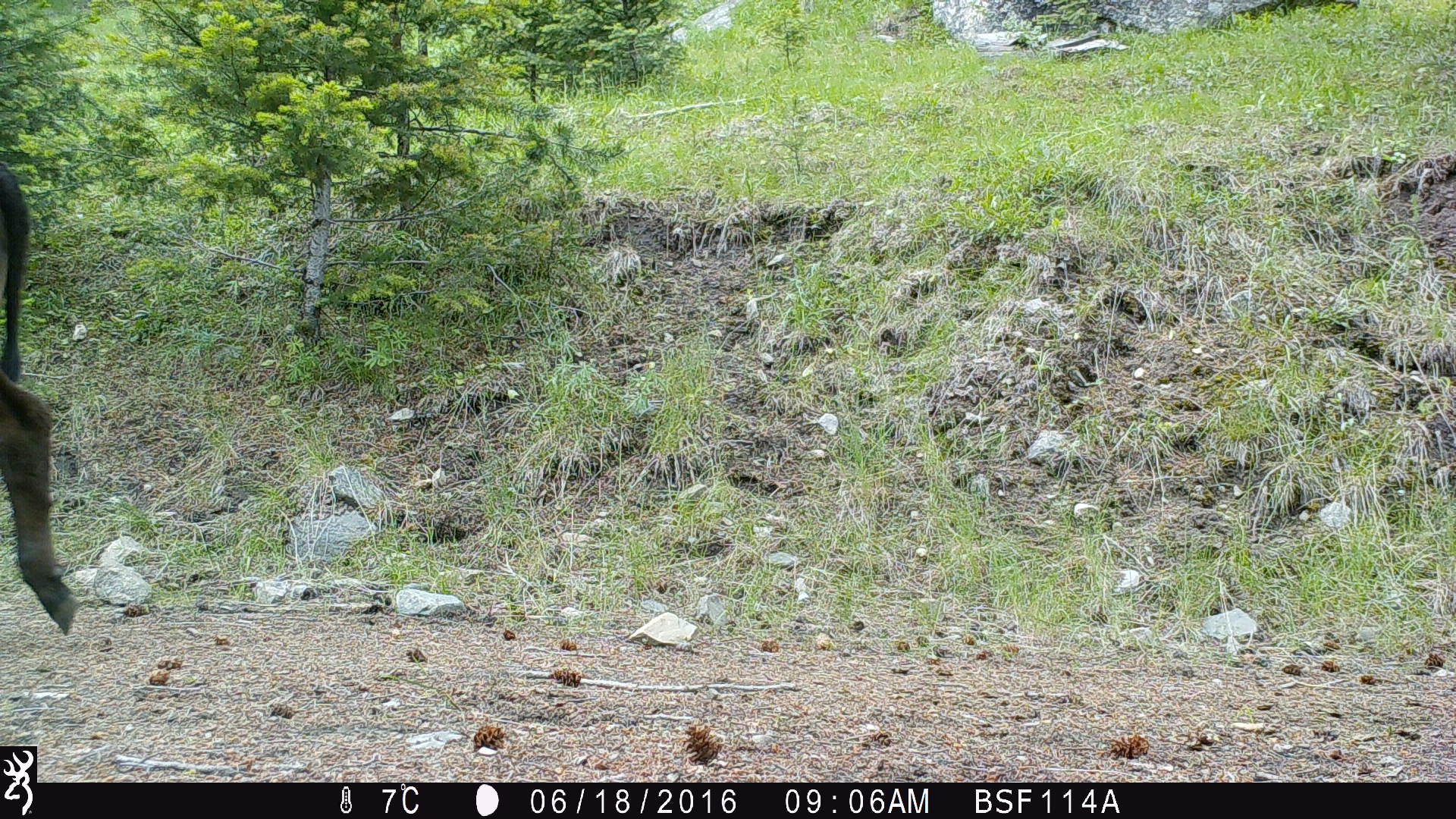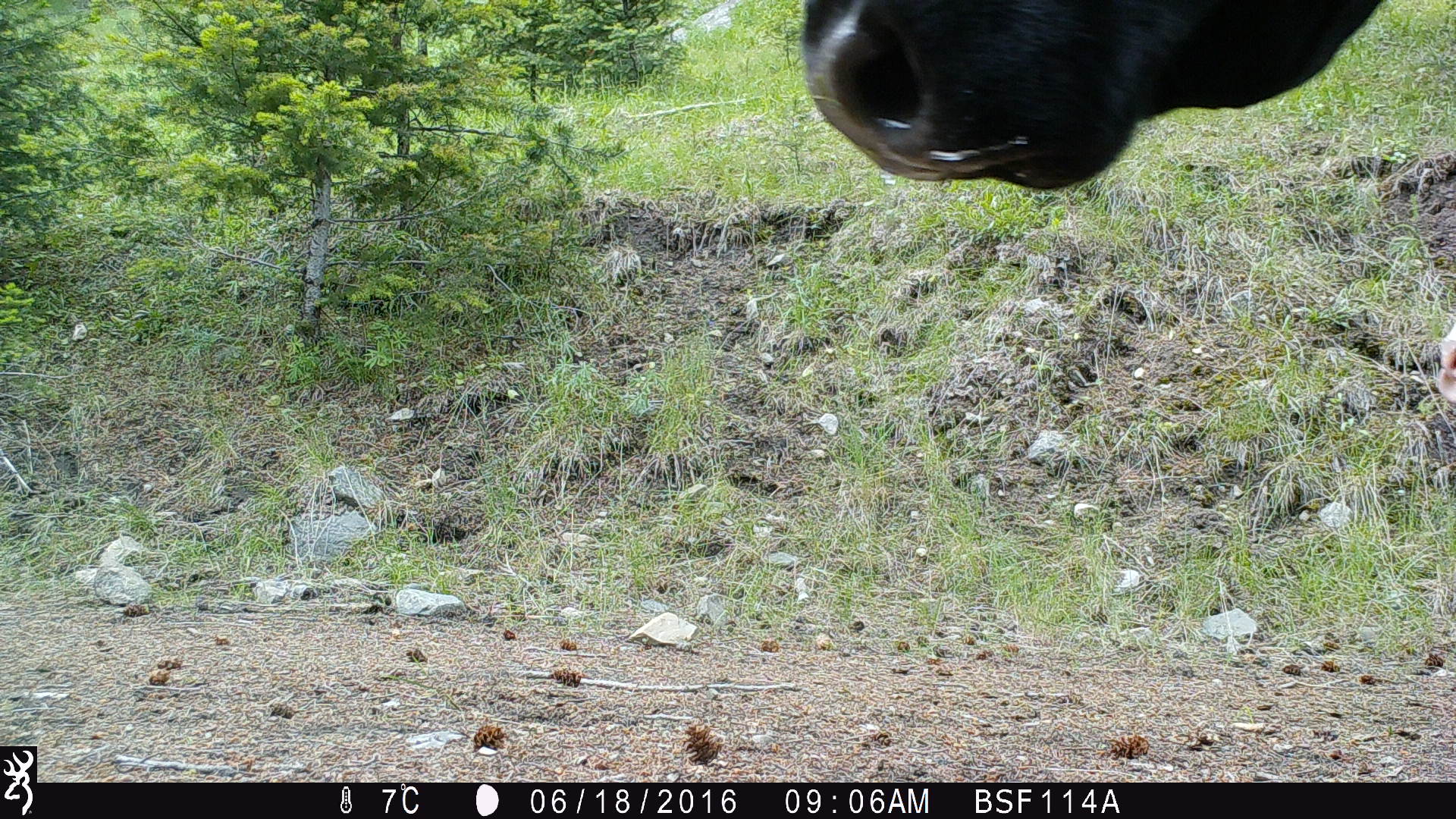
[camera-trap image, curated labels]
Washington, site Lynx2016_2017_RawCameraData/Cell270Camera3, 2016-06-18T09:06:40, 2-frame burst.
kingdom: Animalia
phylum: Chordata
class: Mammalia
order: Artiodactyla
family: Bovidae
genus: Bos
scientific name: Bos taurus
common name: domestic cattle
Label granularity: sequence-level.